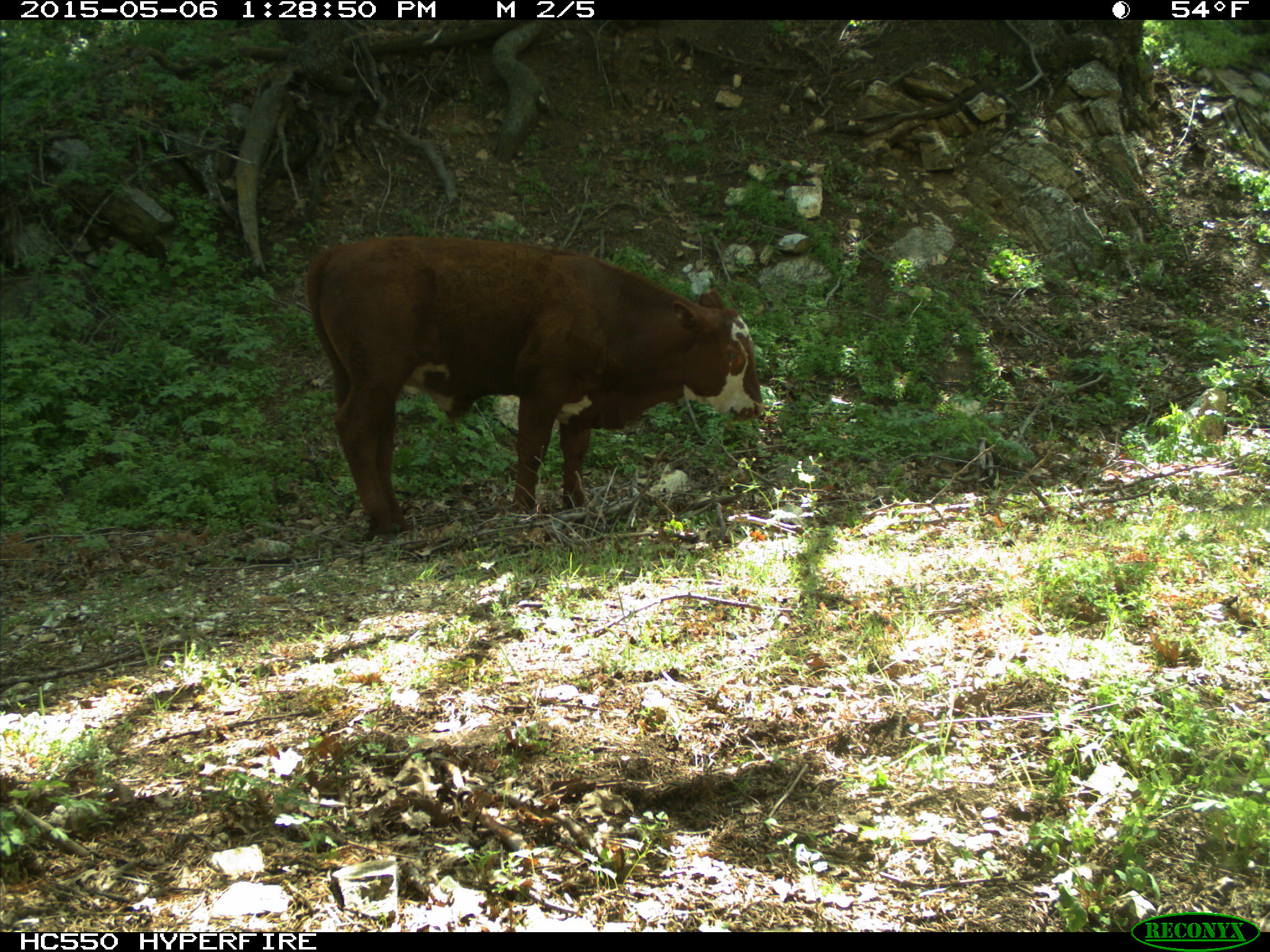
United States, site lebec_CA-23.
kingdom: Animalia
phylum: Chordata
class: Mammalia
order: Artiodactyla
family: Bovidae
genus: Bos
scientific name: Bos taurus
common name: domestic cow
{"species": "Bos taurus (domestic cow)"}